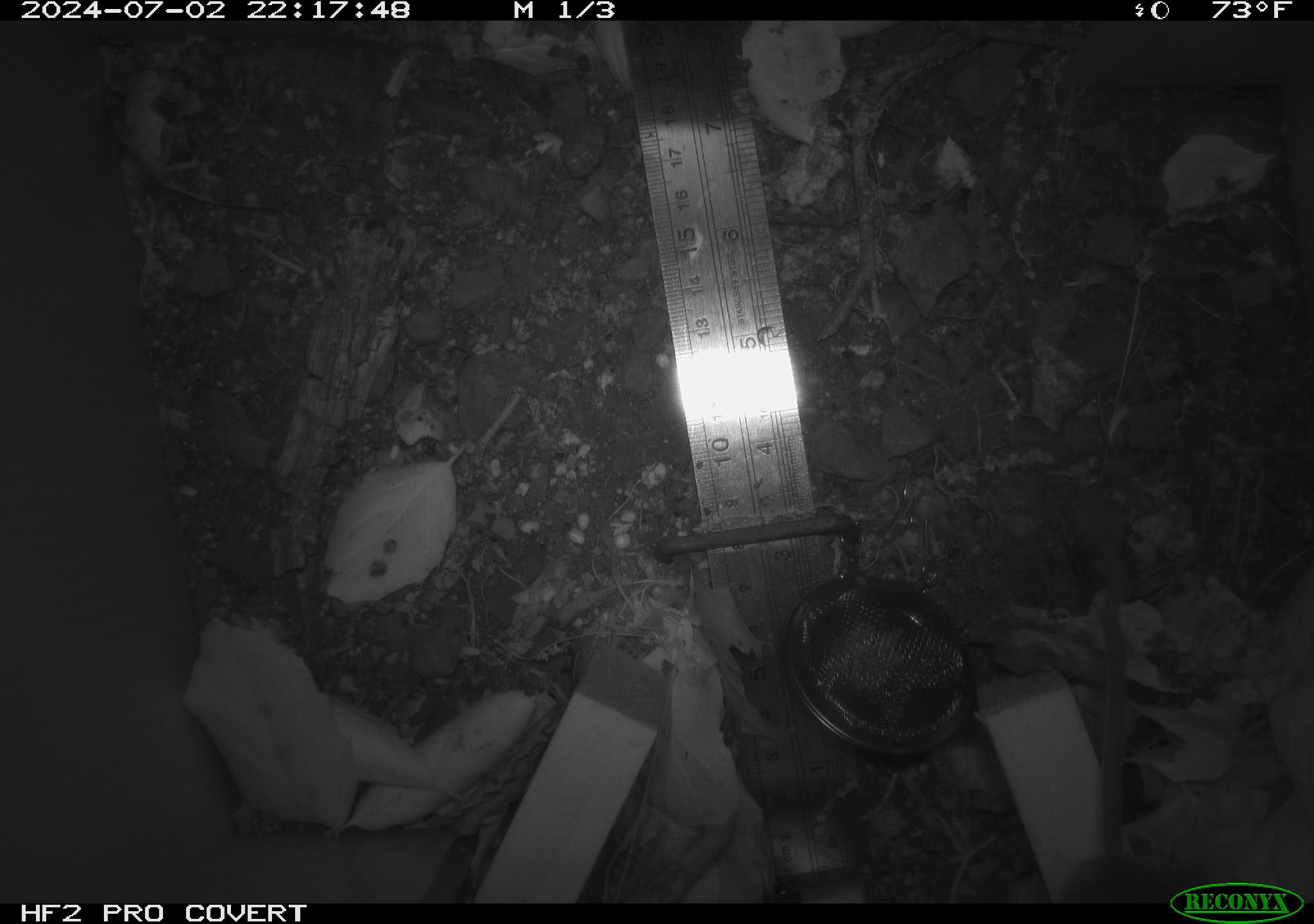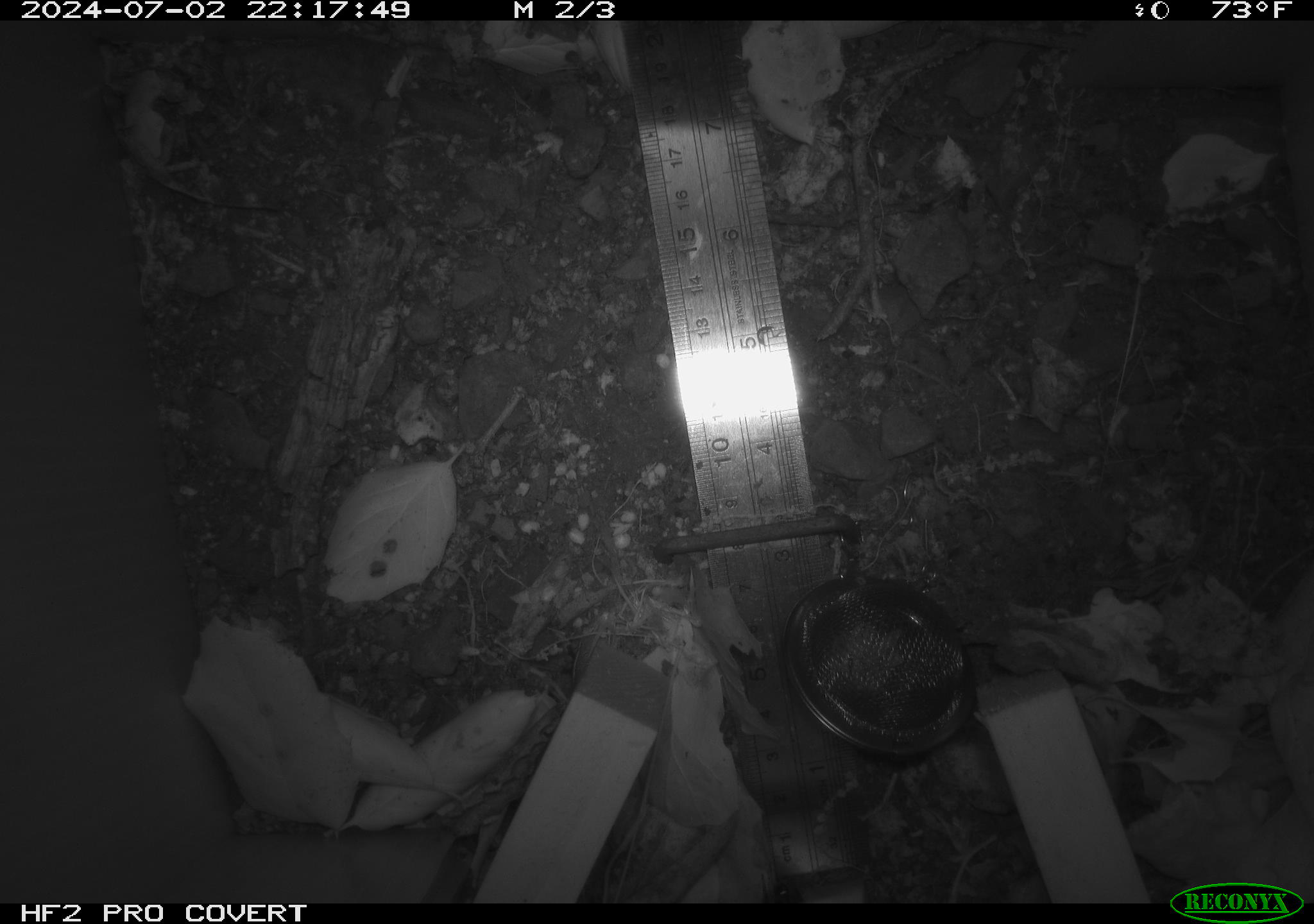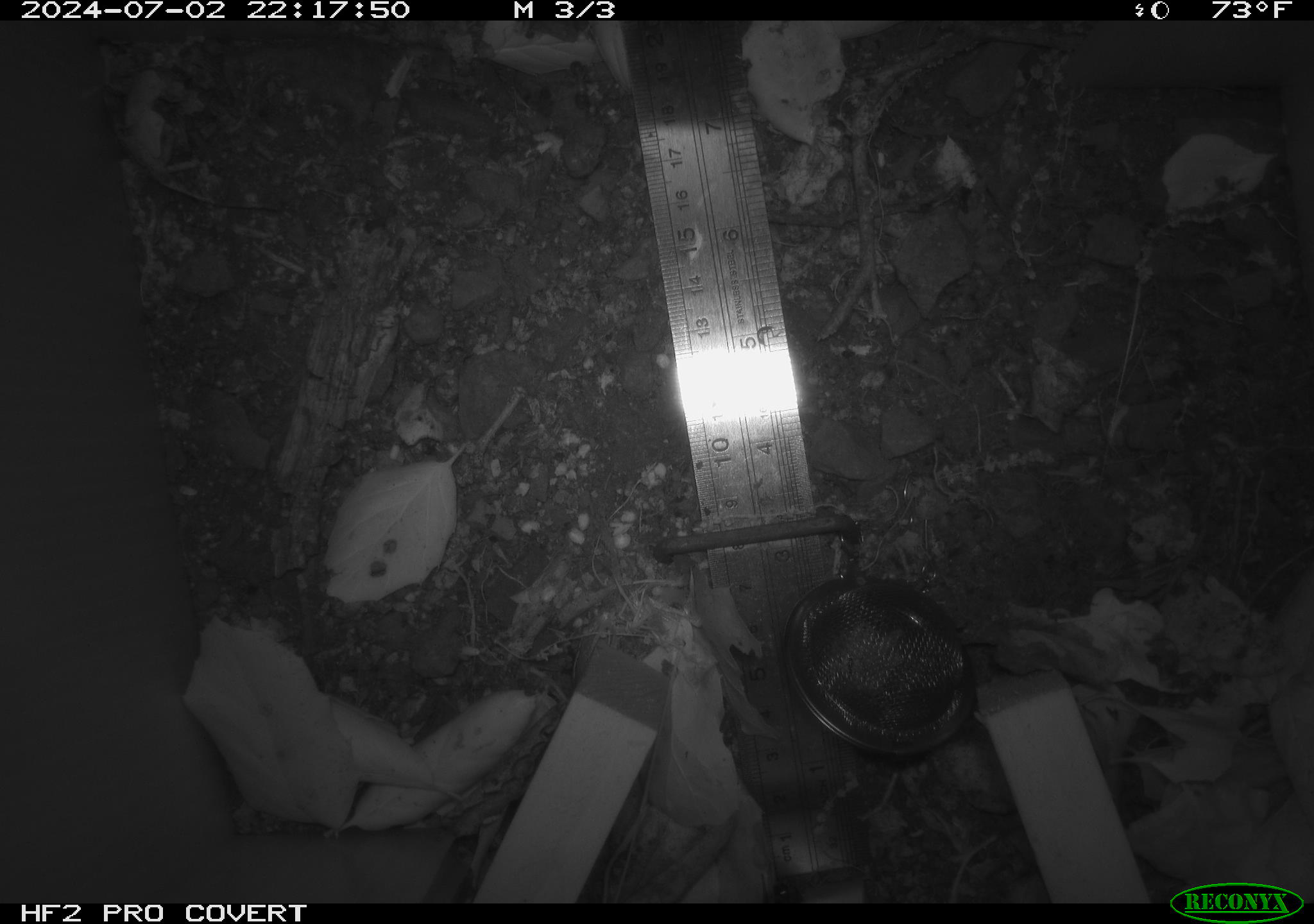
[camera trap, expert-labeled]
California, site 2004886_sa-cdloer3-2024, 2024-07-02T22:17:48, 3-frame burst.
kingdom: Animalia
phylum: Chordata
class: Mammalia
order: Rodentia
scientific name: Rodentia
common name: rodent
Rodent (Rodentia).